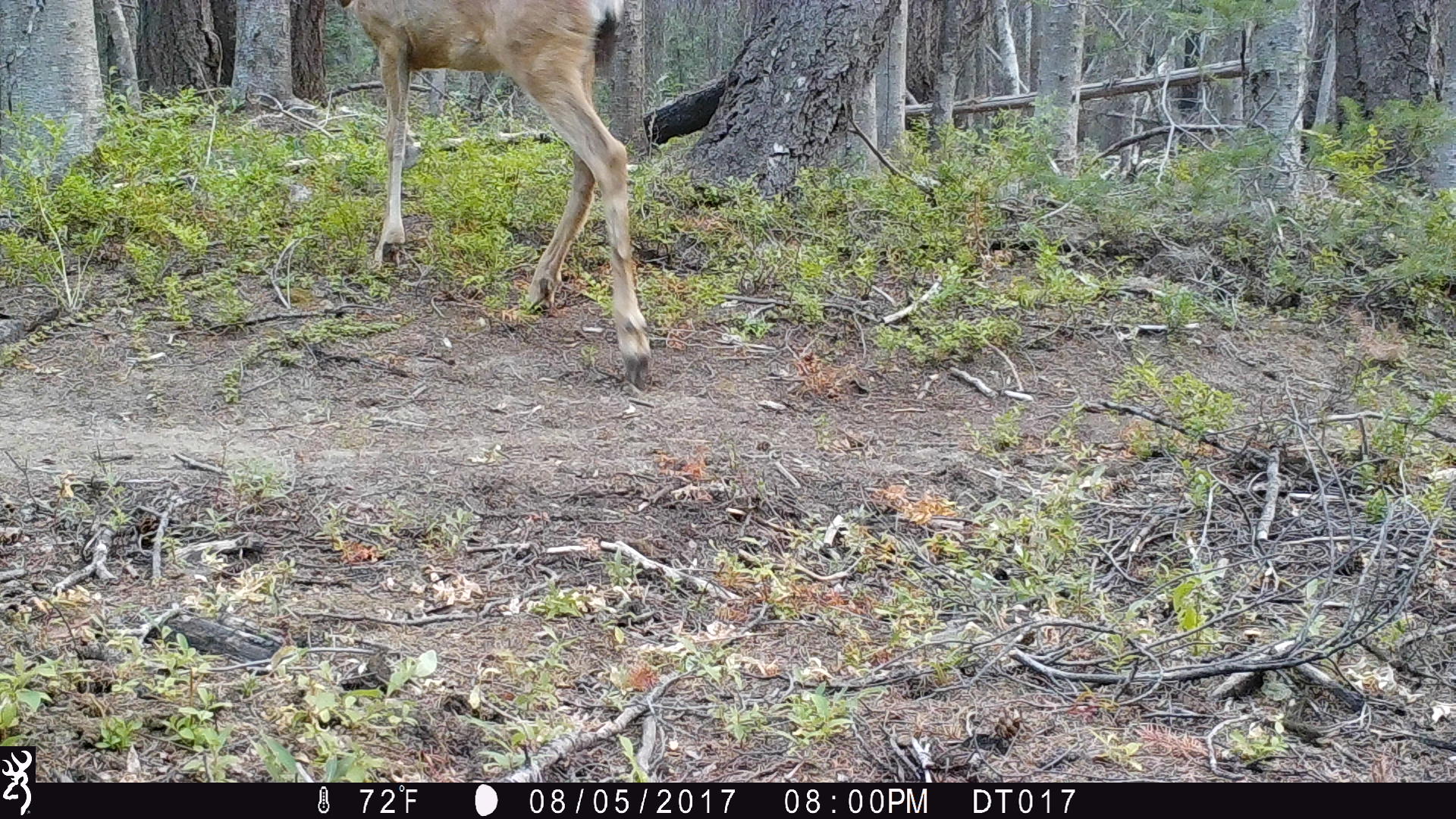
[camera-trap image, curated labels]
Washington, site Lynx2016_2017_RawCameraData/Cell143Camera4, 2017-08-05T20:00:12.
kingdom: Animalia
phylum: Chordata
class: Mammalia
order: Artiodactyla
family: Cervidae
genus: Odocoileus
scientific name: Odocoileus hemionus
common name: mule deer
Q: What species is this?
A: Odocoileus hemionus (mule deer).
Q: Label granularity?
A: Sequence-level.